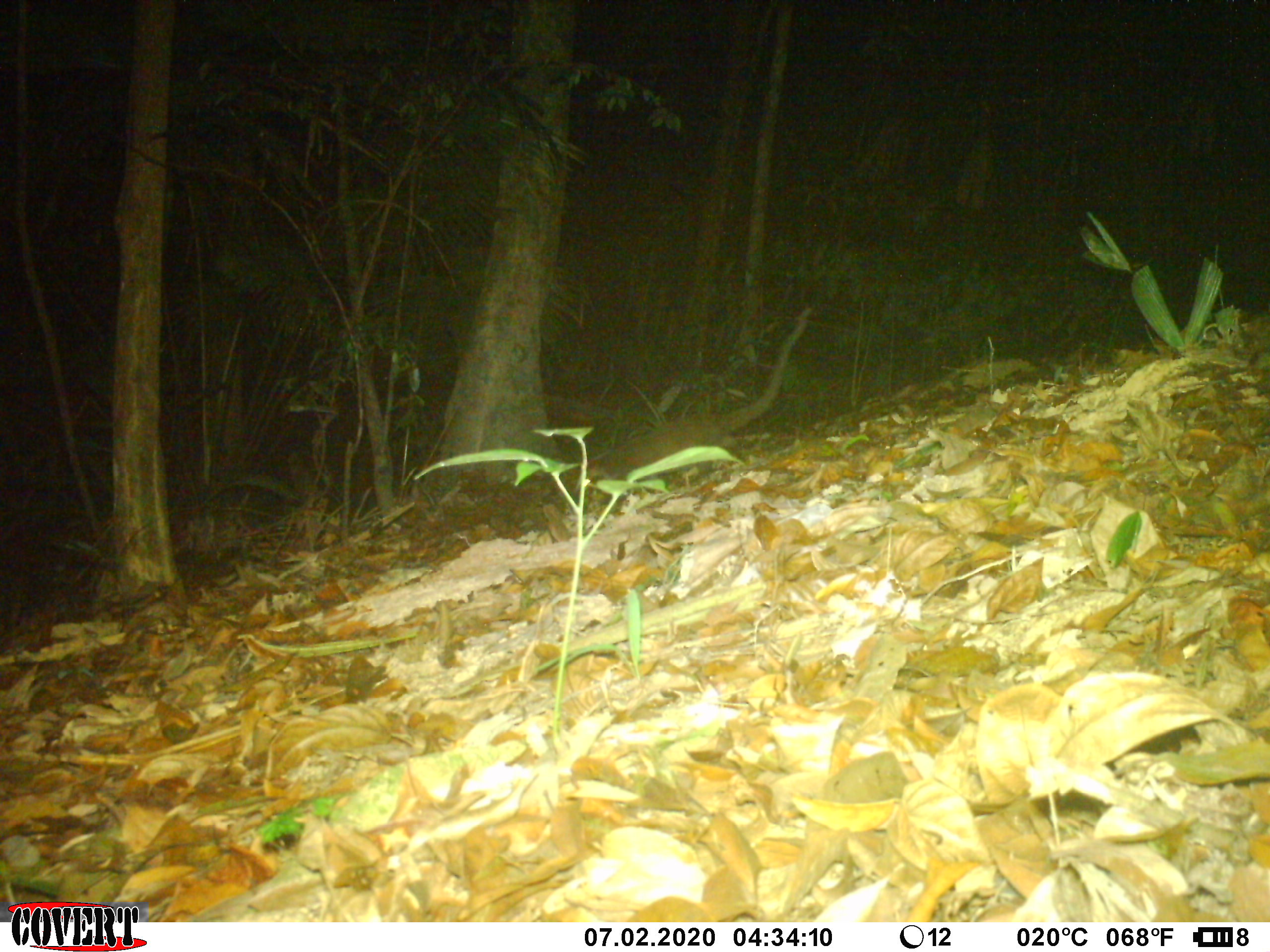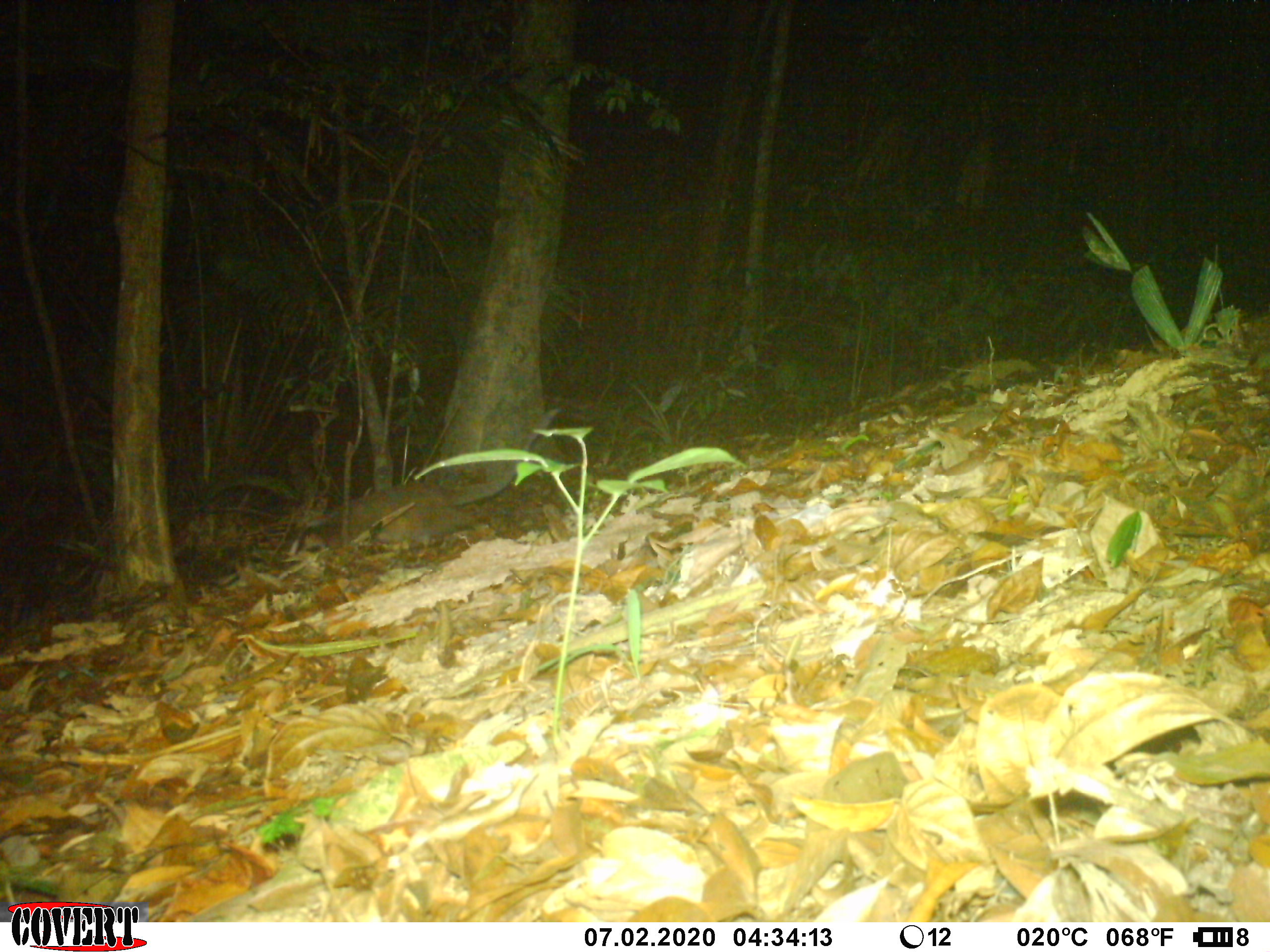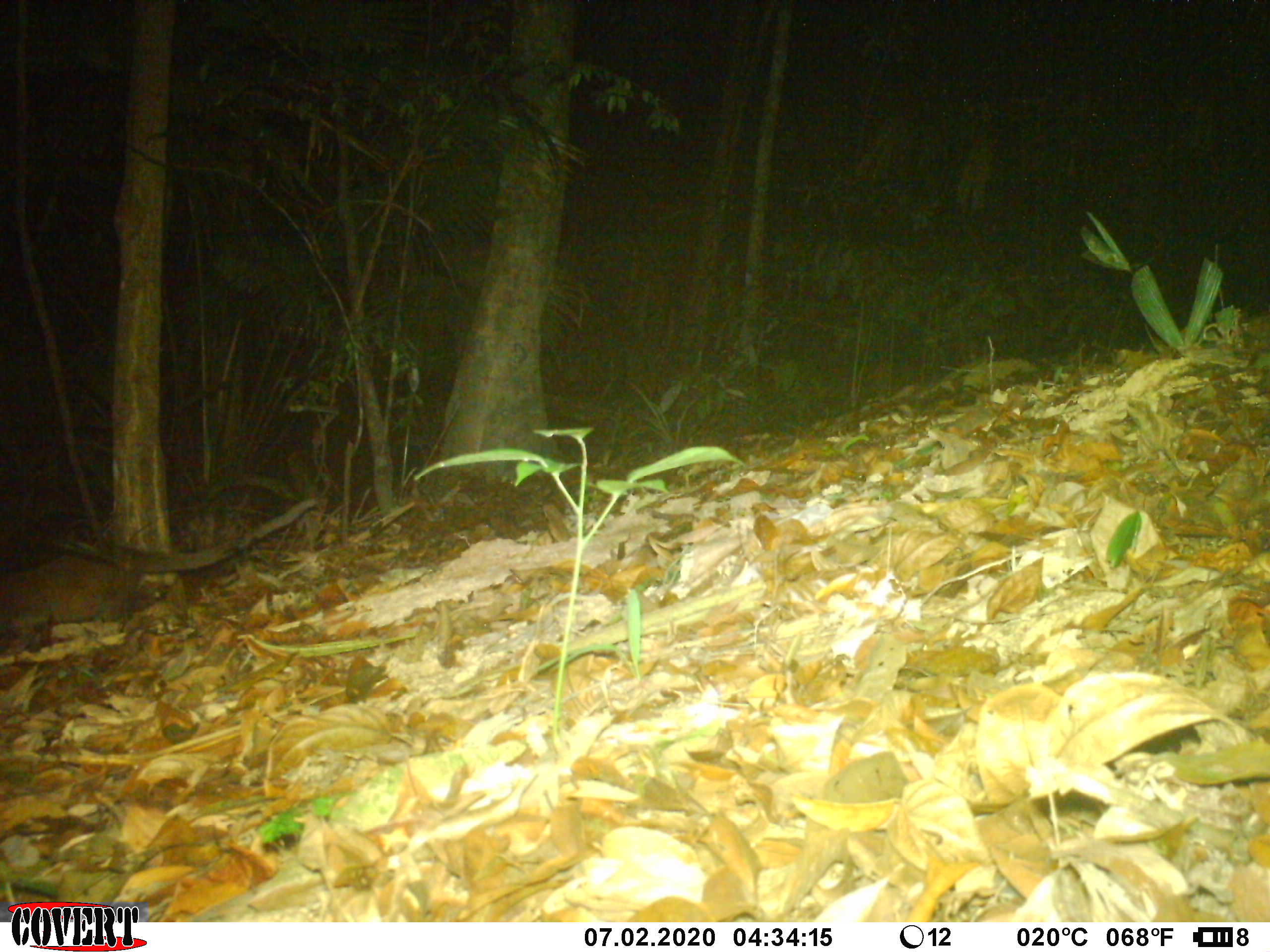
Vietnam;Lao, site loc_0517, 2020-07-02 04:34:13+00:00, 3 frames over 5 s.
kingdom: Animalia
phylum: Chordata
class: Mammalia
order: Carnivora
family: Viverridae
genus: Paguma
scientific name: Paguma larvata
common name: masked palm civet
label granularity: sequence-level